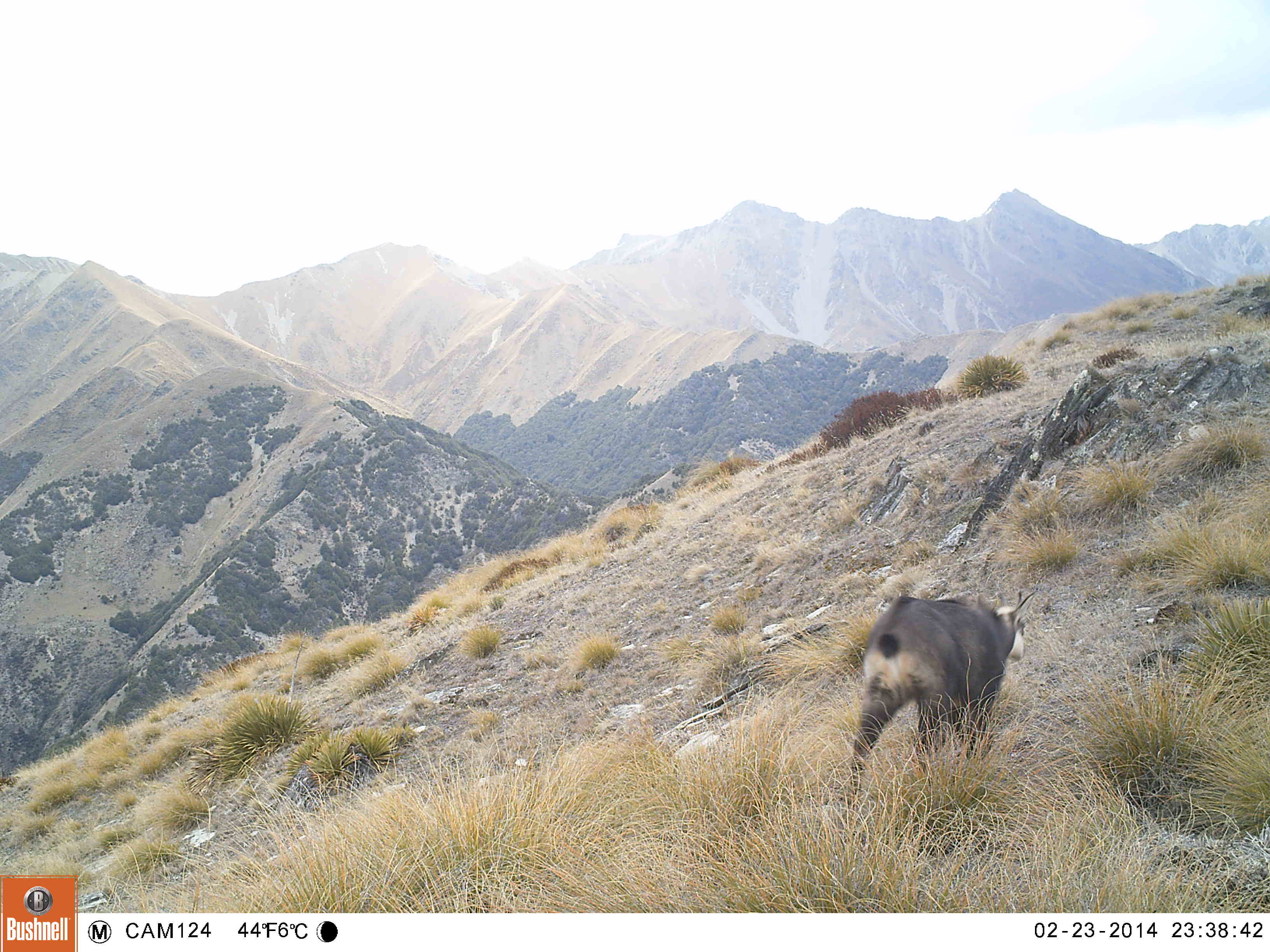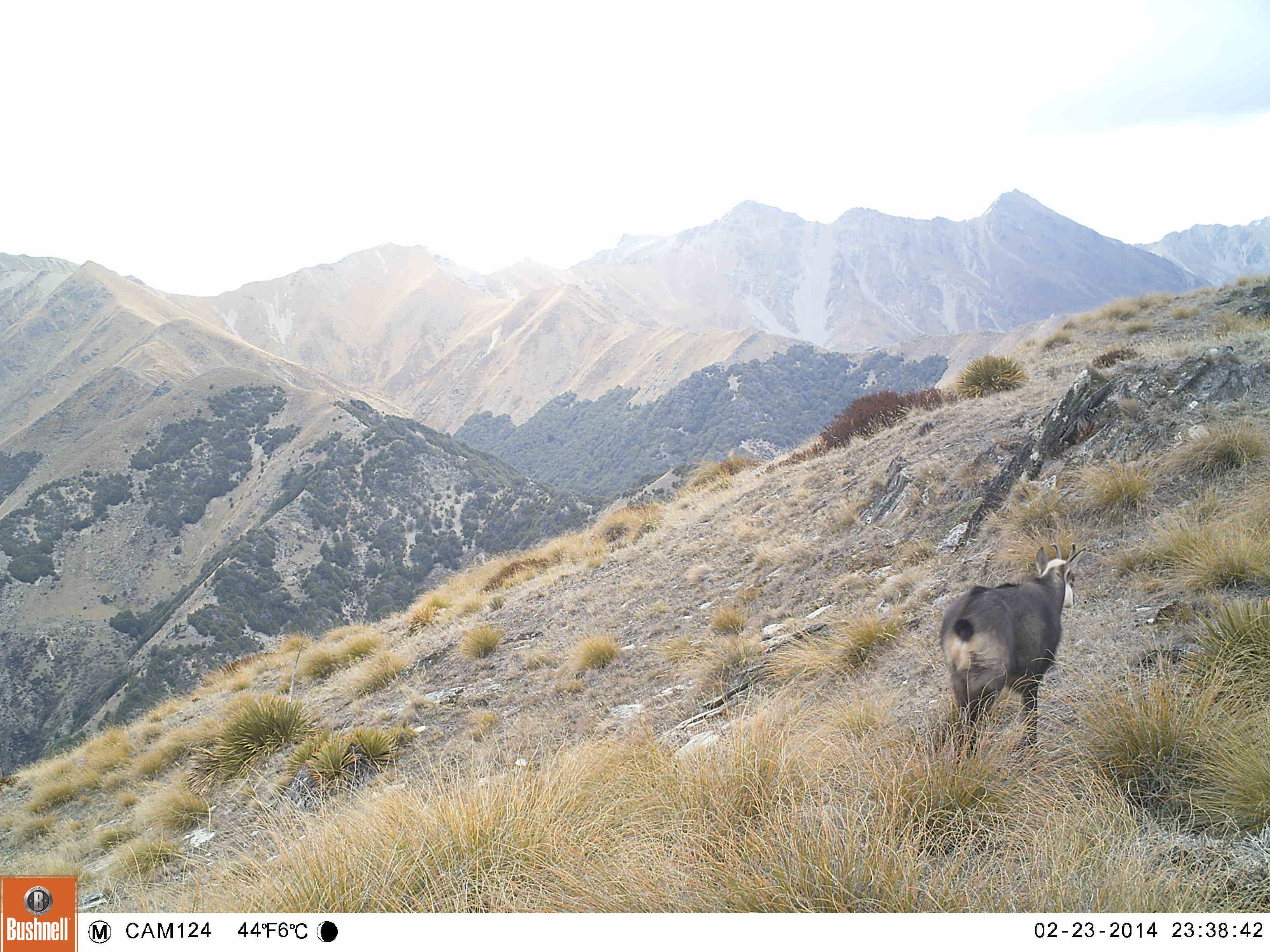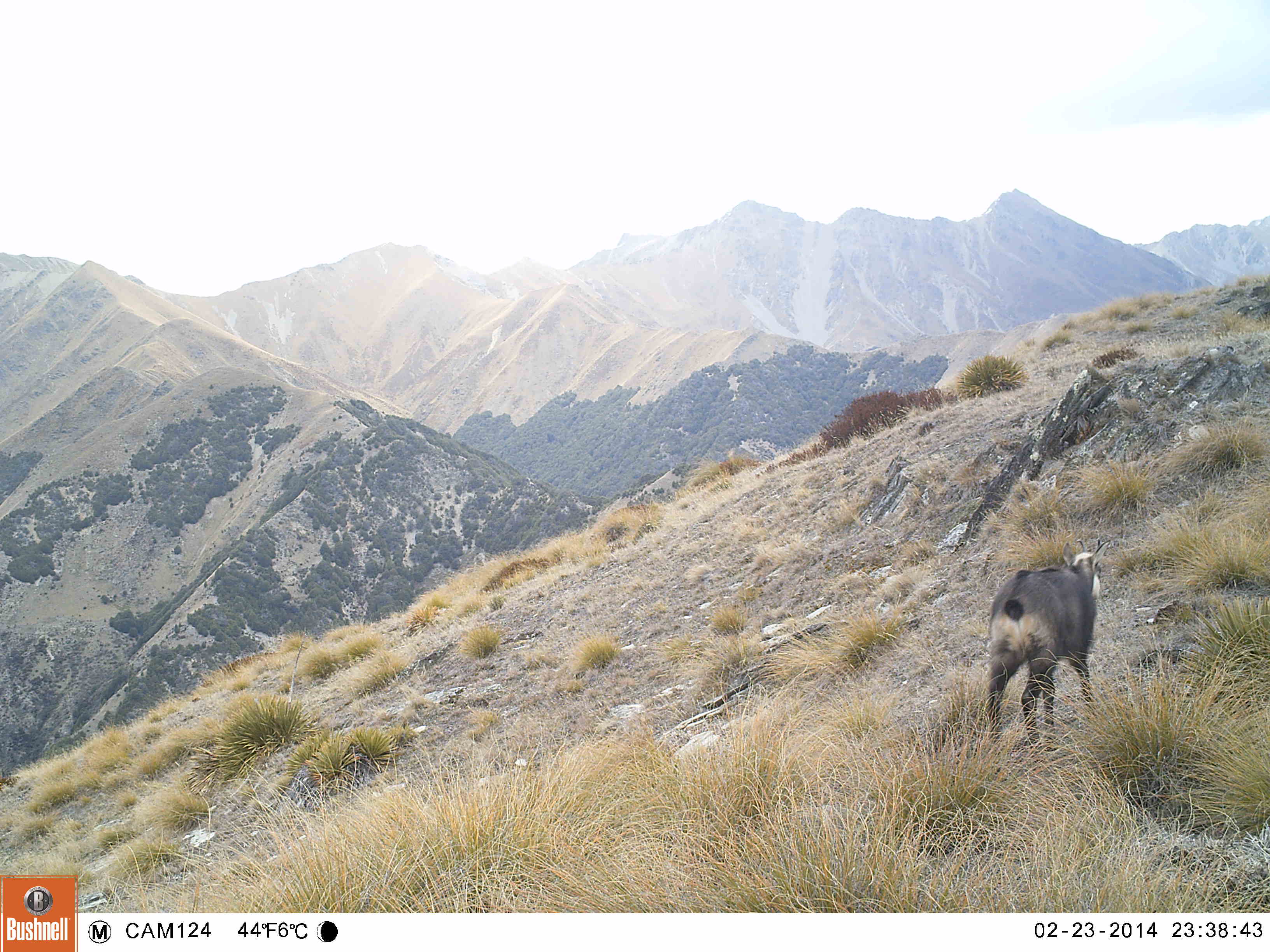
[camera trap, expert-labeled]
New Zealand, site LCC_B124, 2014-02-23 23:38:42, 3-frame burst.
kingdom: Animalia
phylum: Chordata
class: Mammalia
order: Artiodactyla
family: Bovidae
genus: Rupicapra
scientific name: Rupicapra rupicapra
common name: alpine chamois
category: chamois